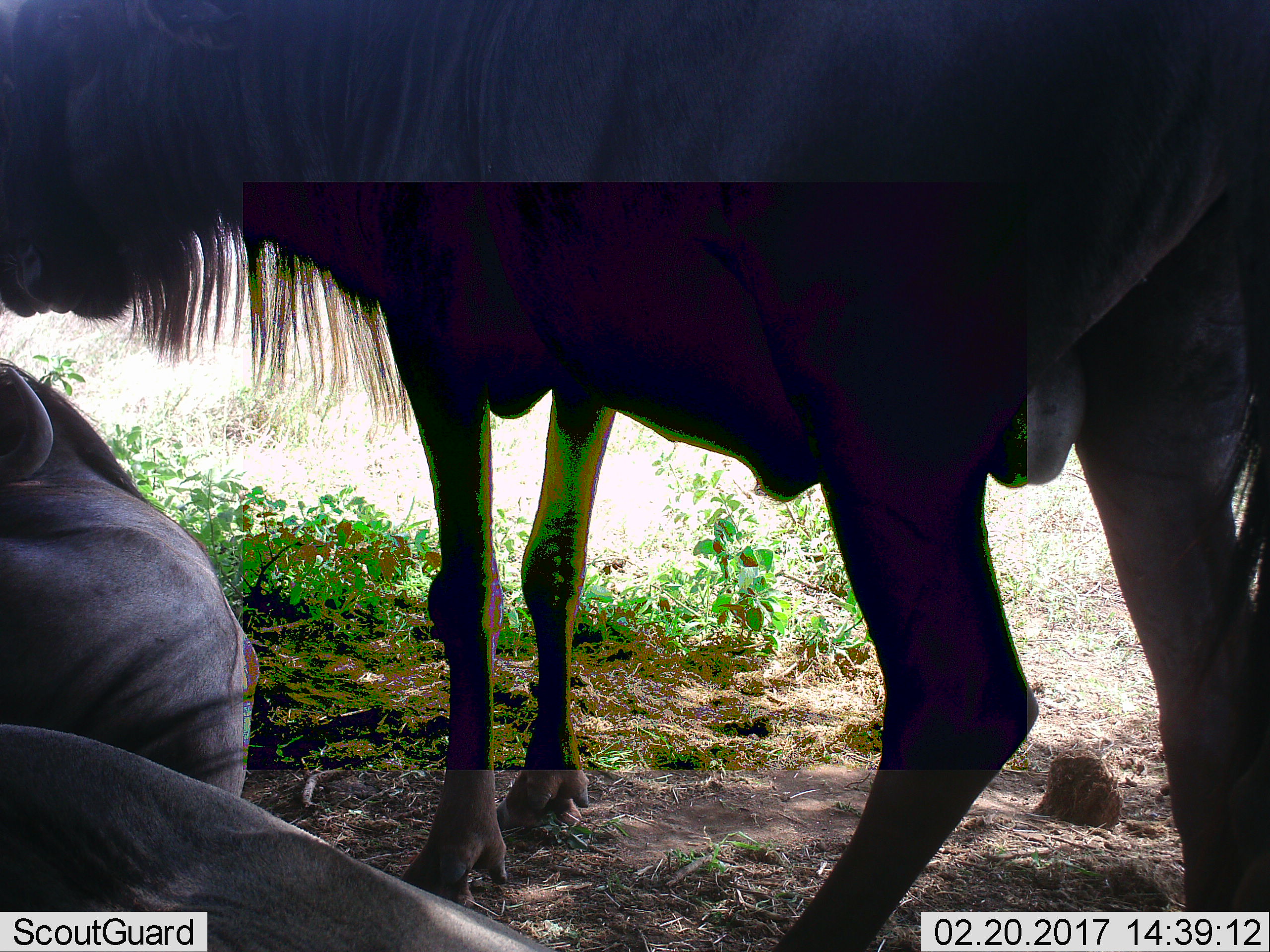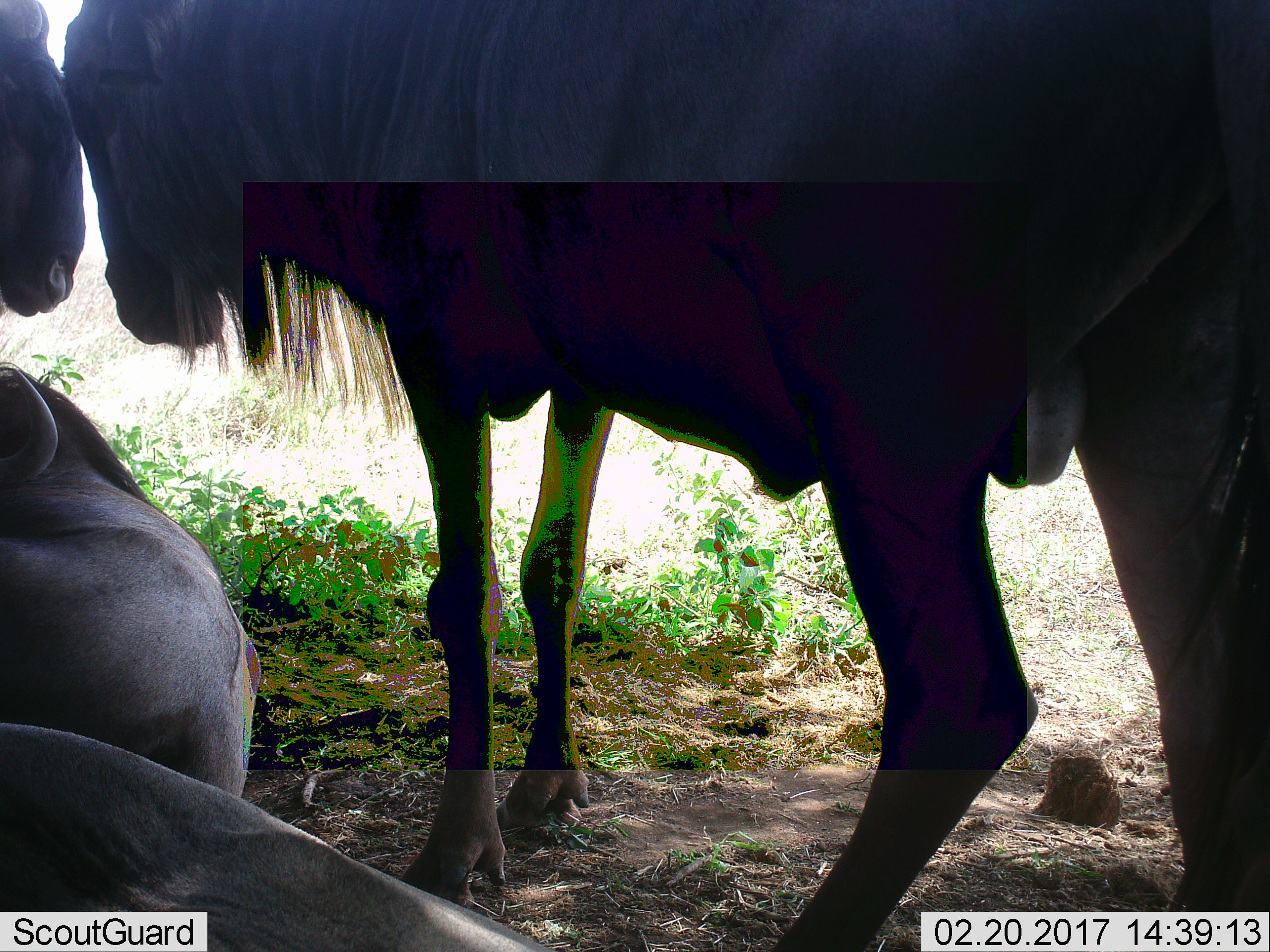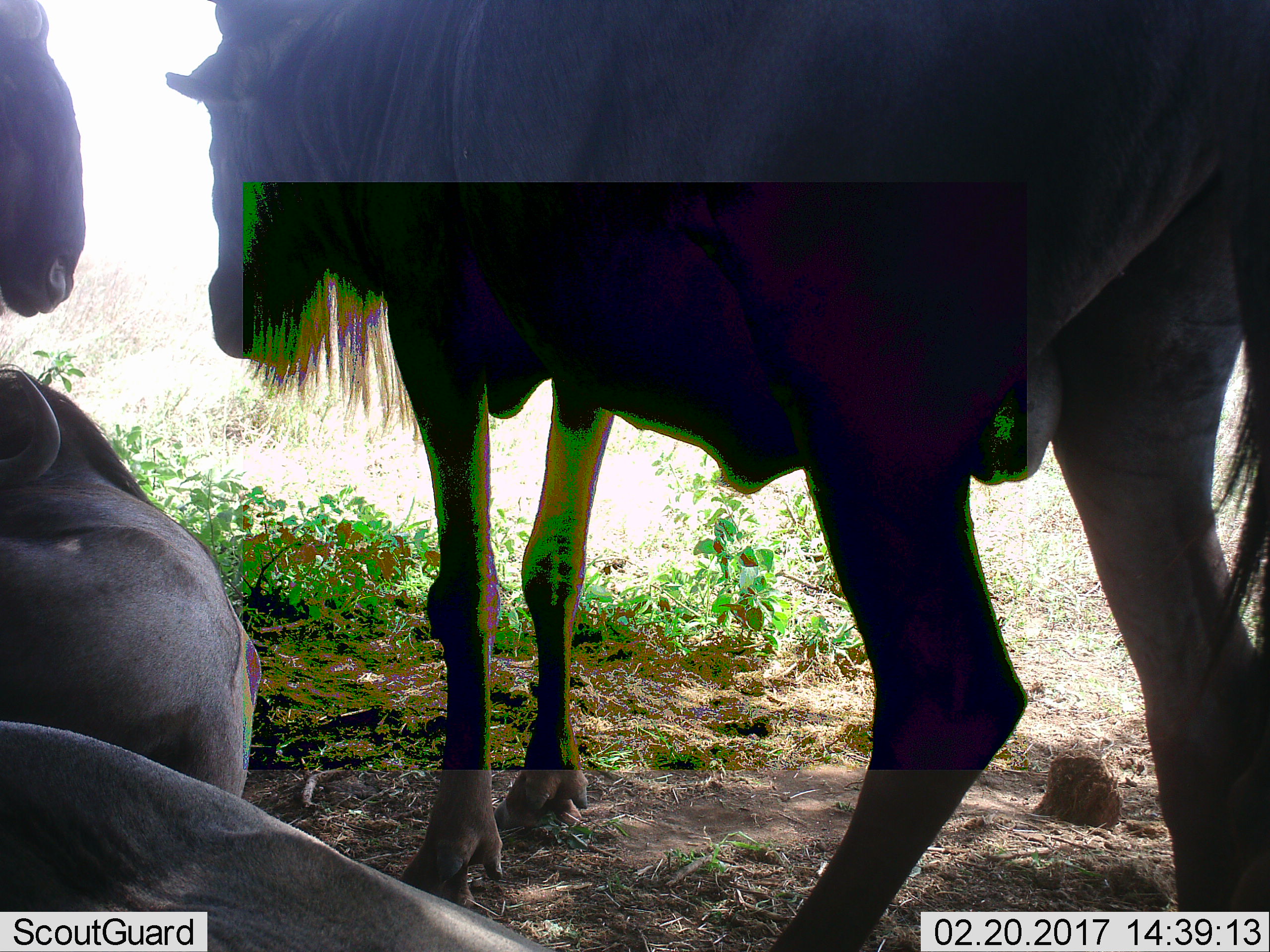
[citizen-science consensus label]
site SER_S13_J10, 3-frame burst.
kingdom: Animalia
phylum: Chordata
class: Mammalia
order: Artiodactyla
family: Bovidae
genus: Connochaetes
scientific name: Connochaetes taurinus taurinus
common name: blue wildebeest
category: wildebeestblue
Wildebeestblue (blue wildebeest) (Connochaetes taurinus taurinus), count 4. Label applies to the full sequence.